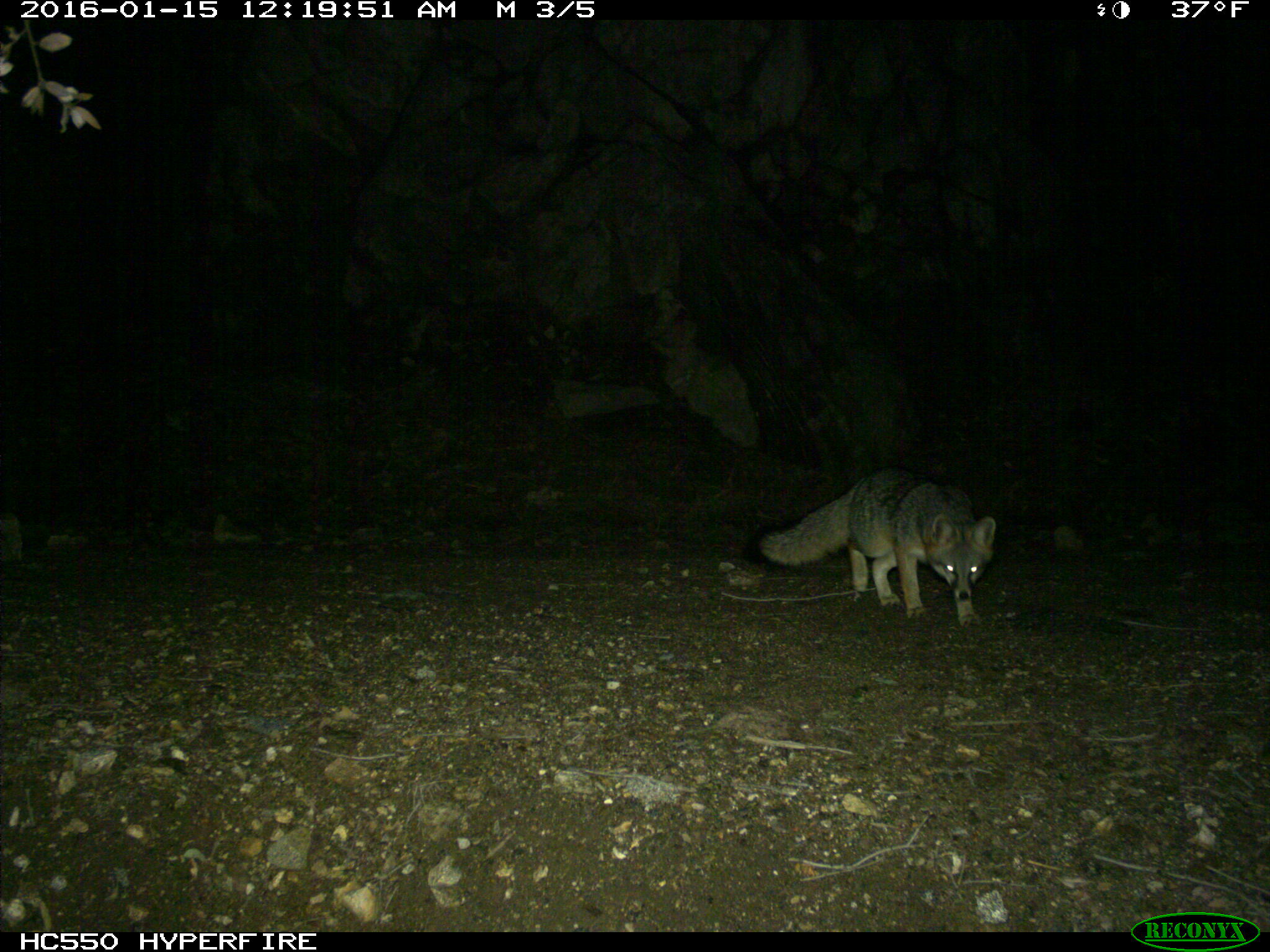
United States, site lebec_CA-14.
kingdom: Animalia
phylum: Chordata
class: Mammalia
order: Carnivora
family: Canidae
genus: Urocyon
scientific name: Urocyon cinereoargenteus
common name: gray fox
Urocyon cinereoargenteus (gray fox).